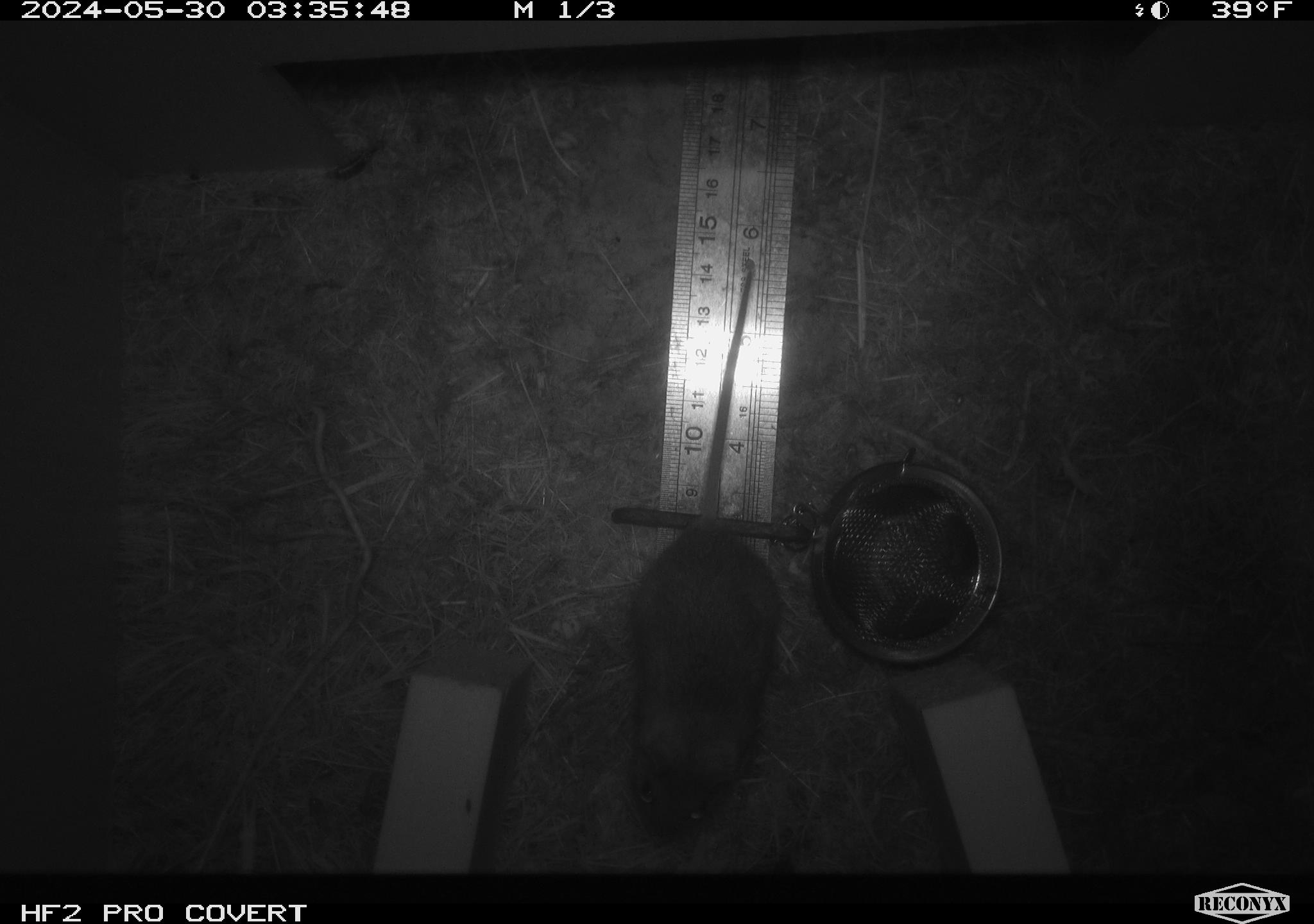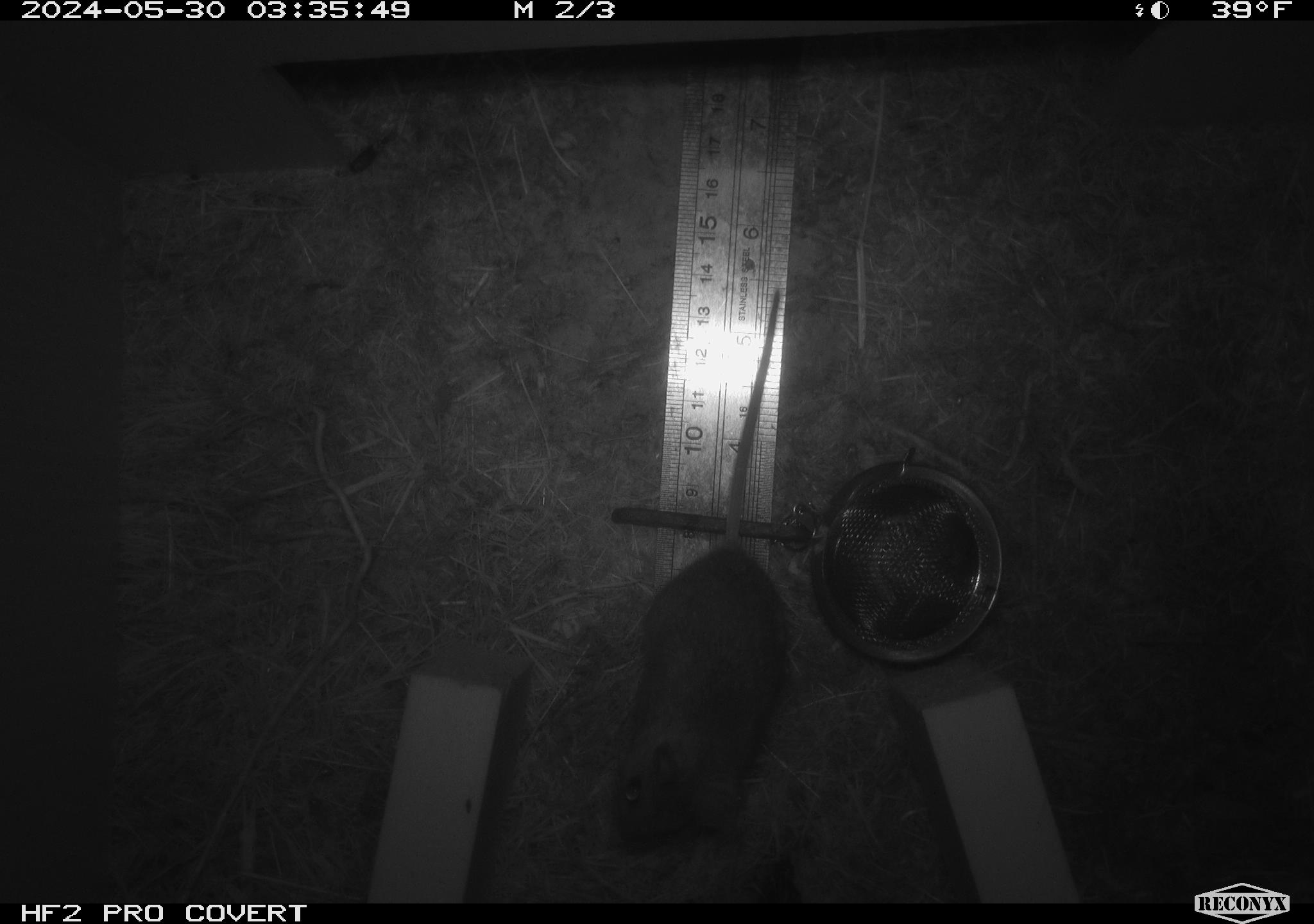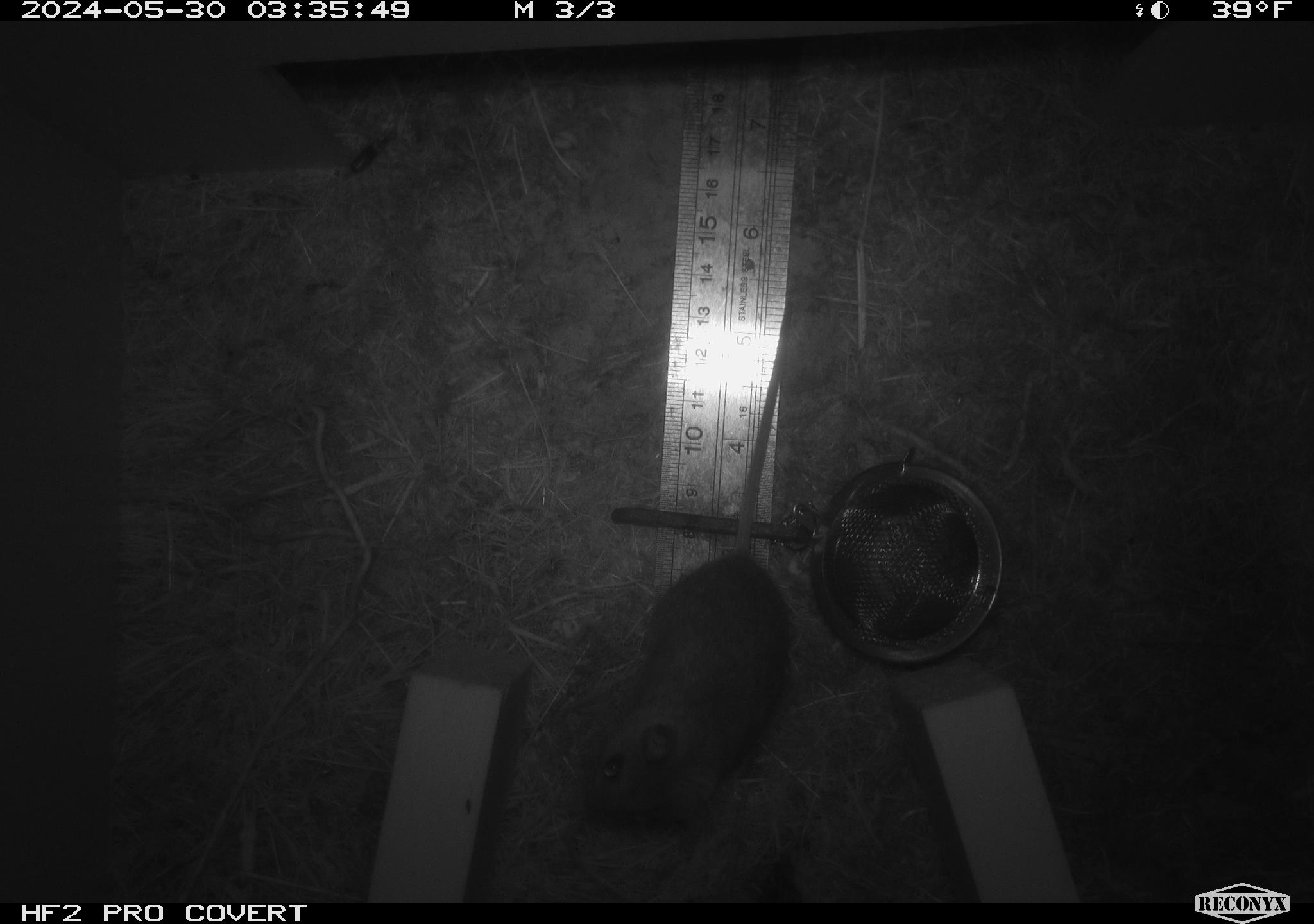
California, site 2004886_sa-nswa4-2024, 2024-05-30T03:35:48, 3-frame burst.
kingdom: Animalia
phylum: Chordata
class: Mammalia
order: Rodentia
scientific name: Rodentia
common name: rodent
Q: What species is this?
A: Rodent (Rodentia).